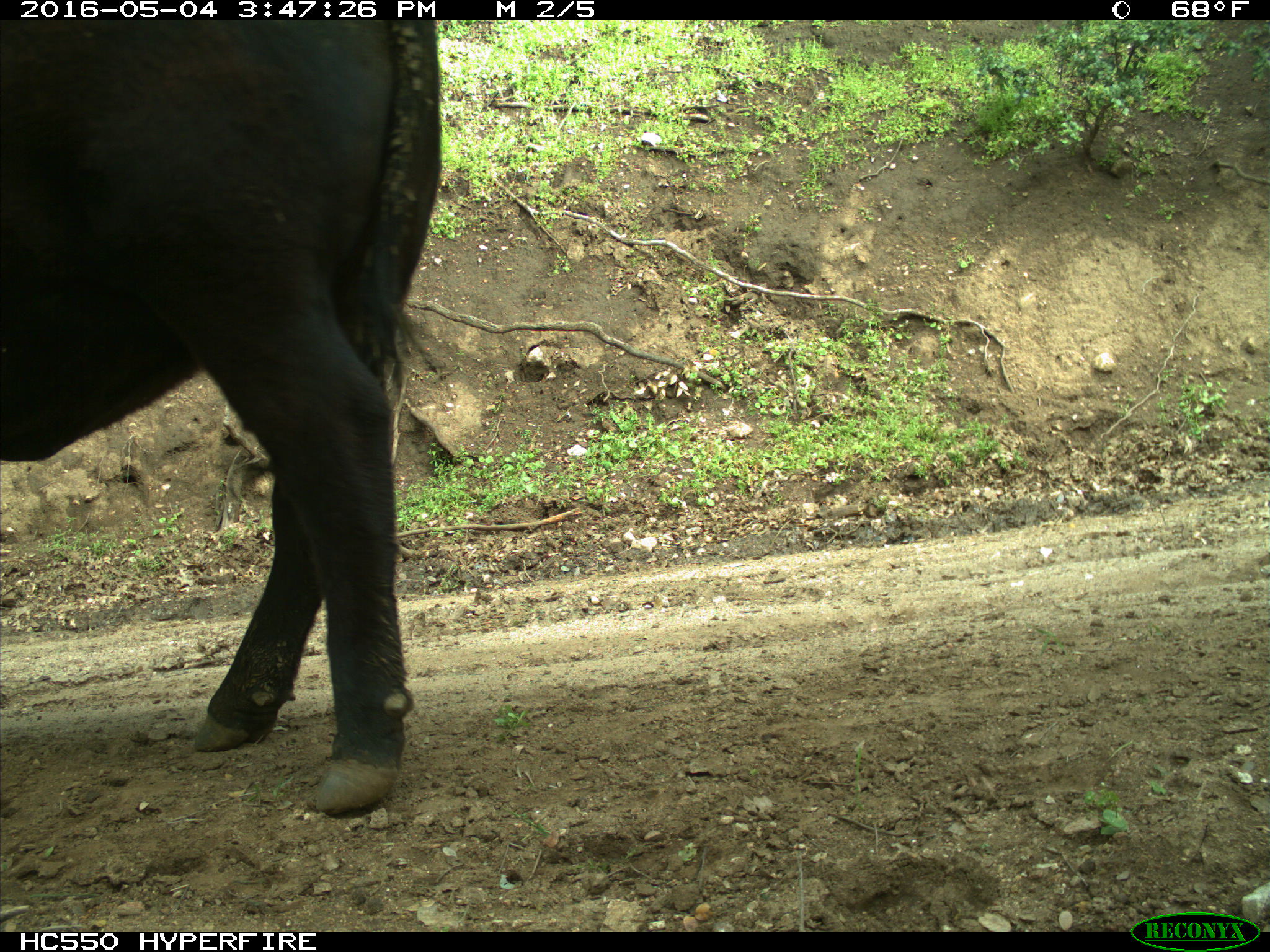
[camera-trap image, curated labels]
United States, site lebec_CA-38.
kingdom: Animalia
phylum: Chordata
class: Mammalia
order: Artiodactyla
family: Bovidae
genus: Bos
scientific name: Bos taurus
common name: domestic cow